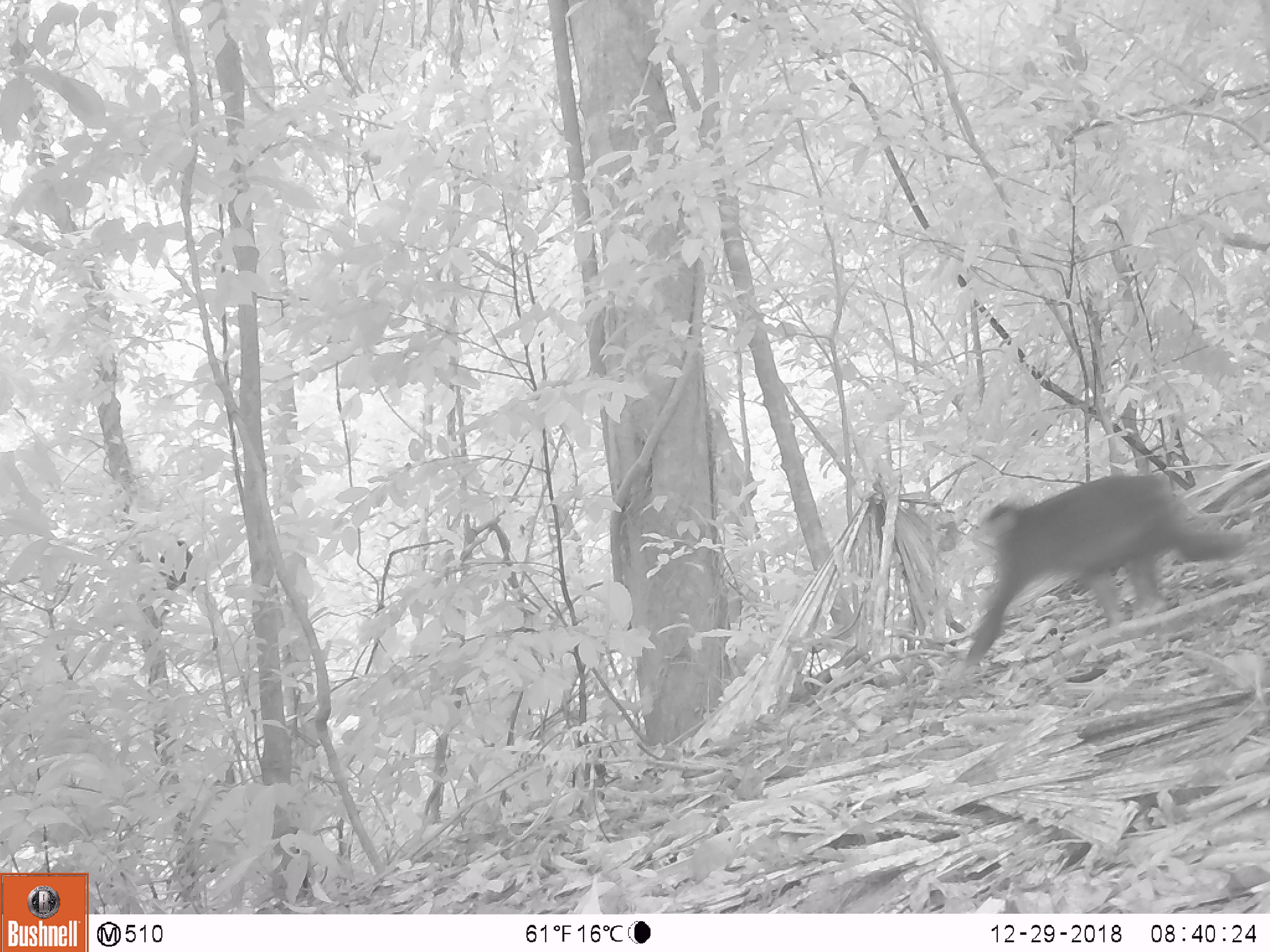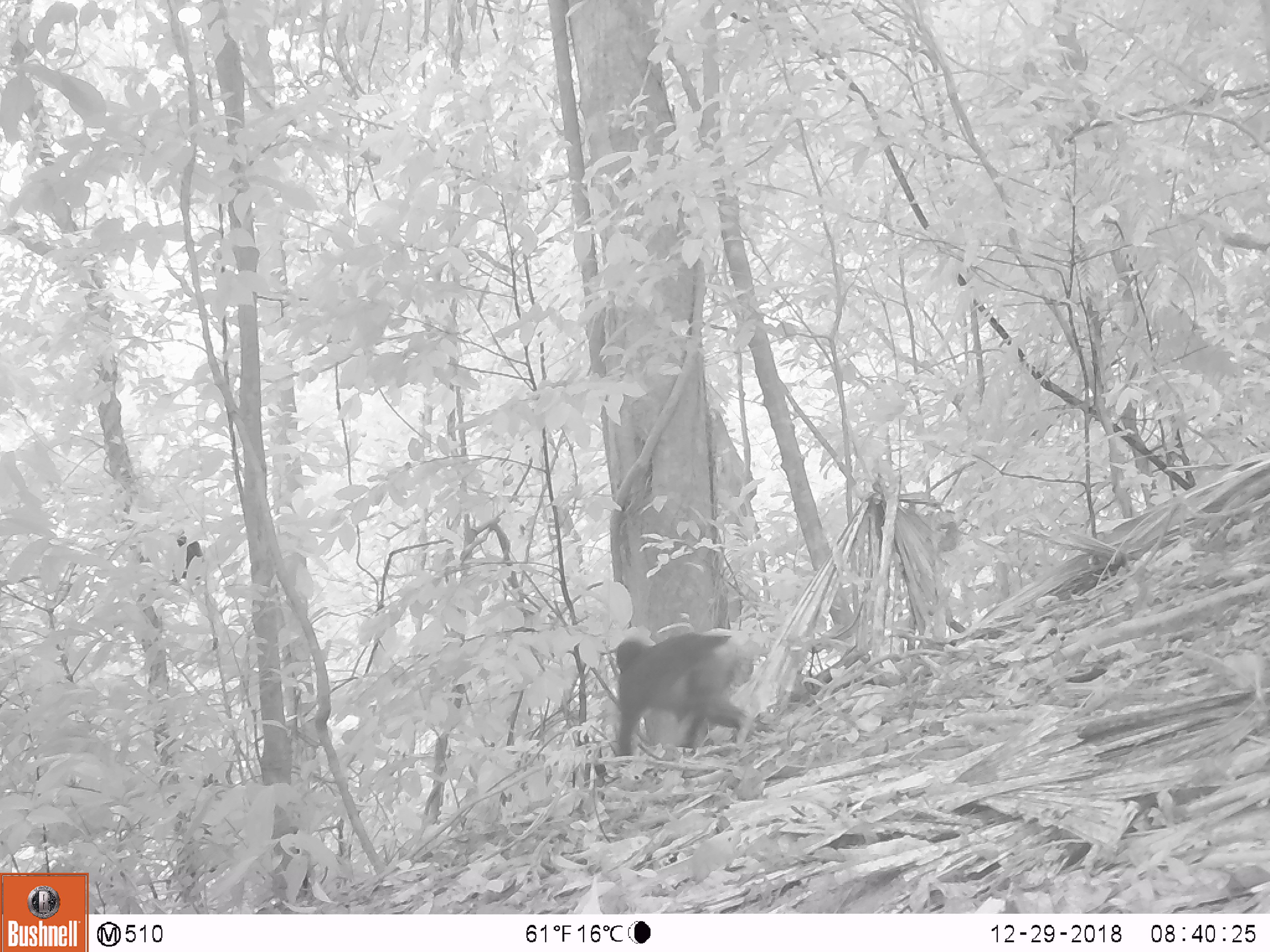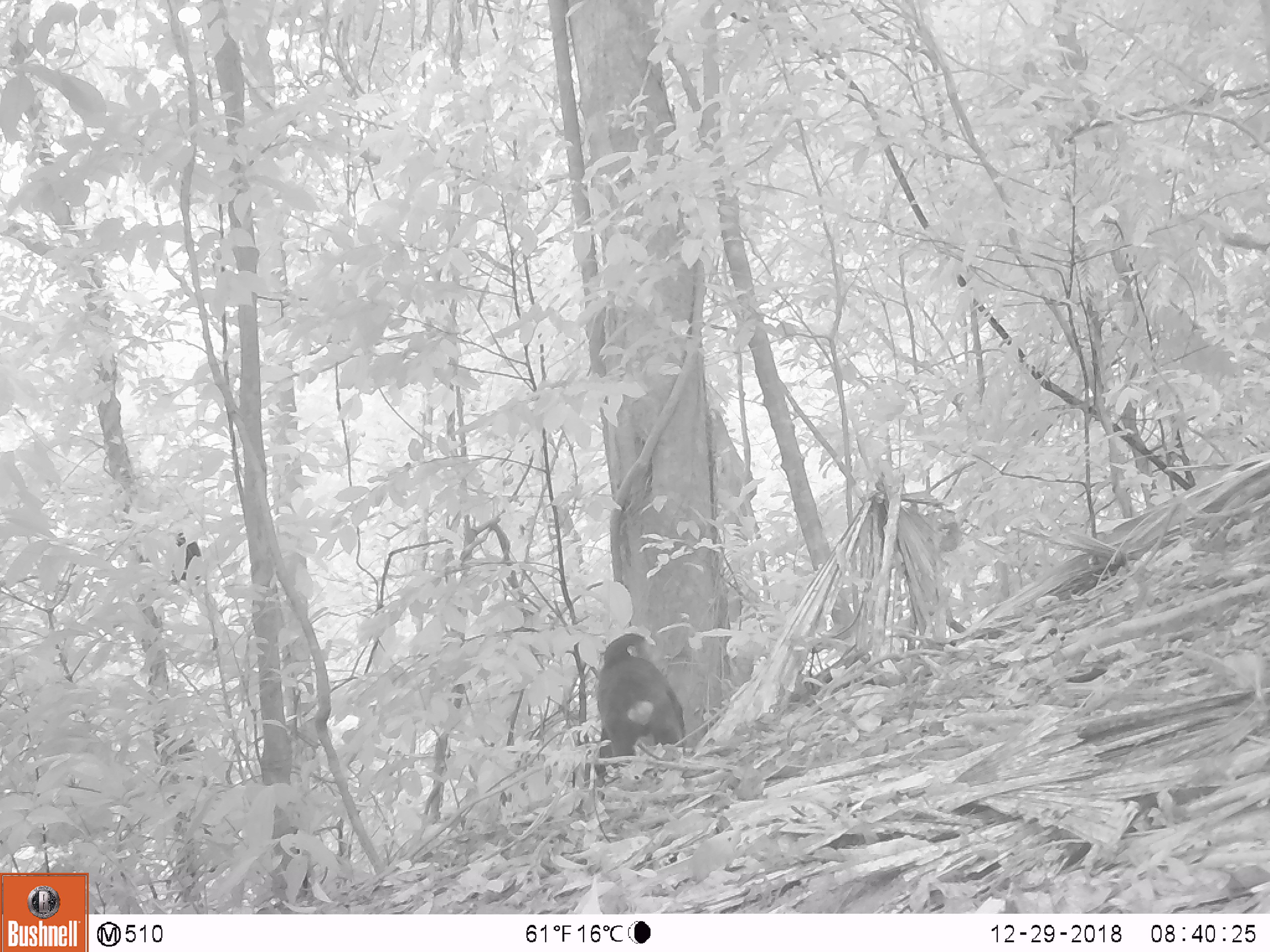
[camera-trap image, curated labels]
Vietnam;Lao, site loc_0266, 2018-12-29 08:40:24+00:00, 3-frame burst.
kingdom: Animalia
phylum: Chordata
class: Mammalia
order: Primates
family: Cercopithecidae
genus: Macaca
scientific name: Macaca arctoides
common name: stump-tailed macaque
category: stump tailed macaque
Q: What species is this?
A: Stump tailed macaque (stump-tailed macaque) (Macaca arctoides).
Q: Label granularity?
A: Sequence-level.